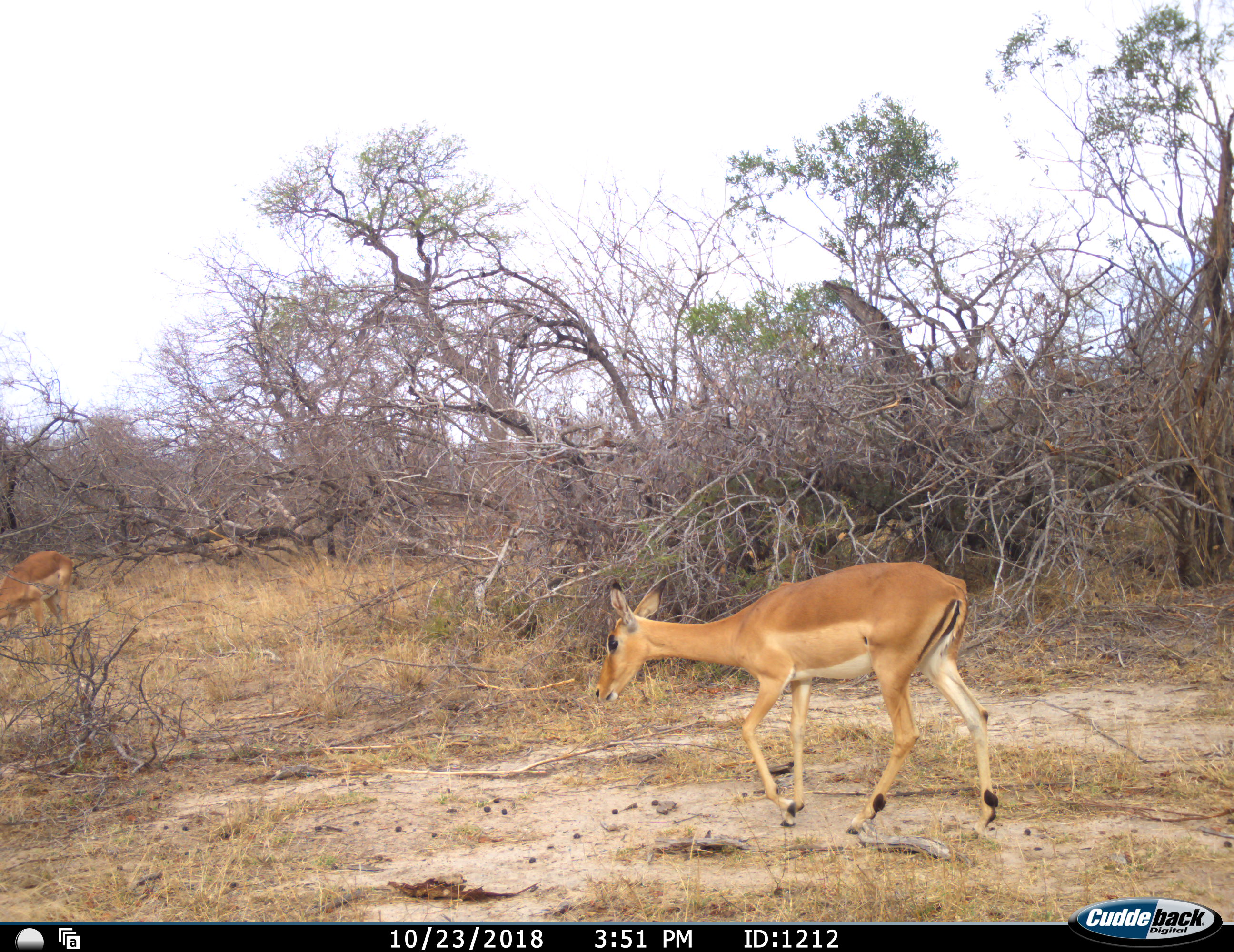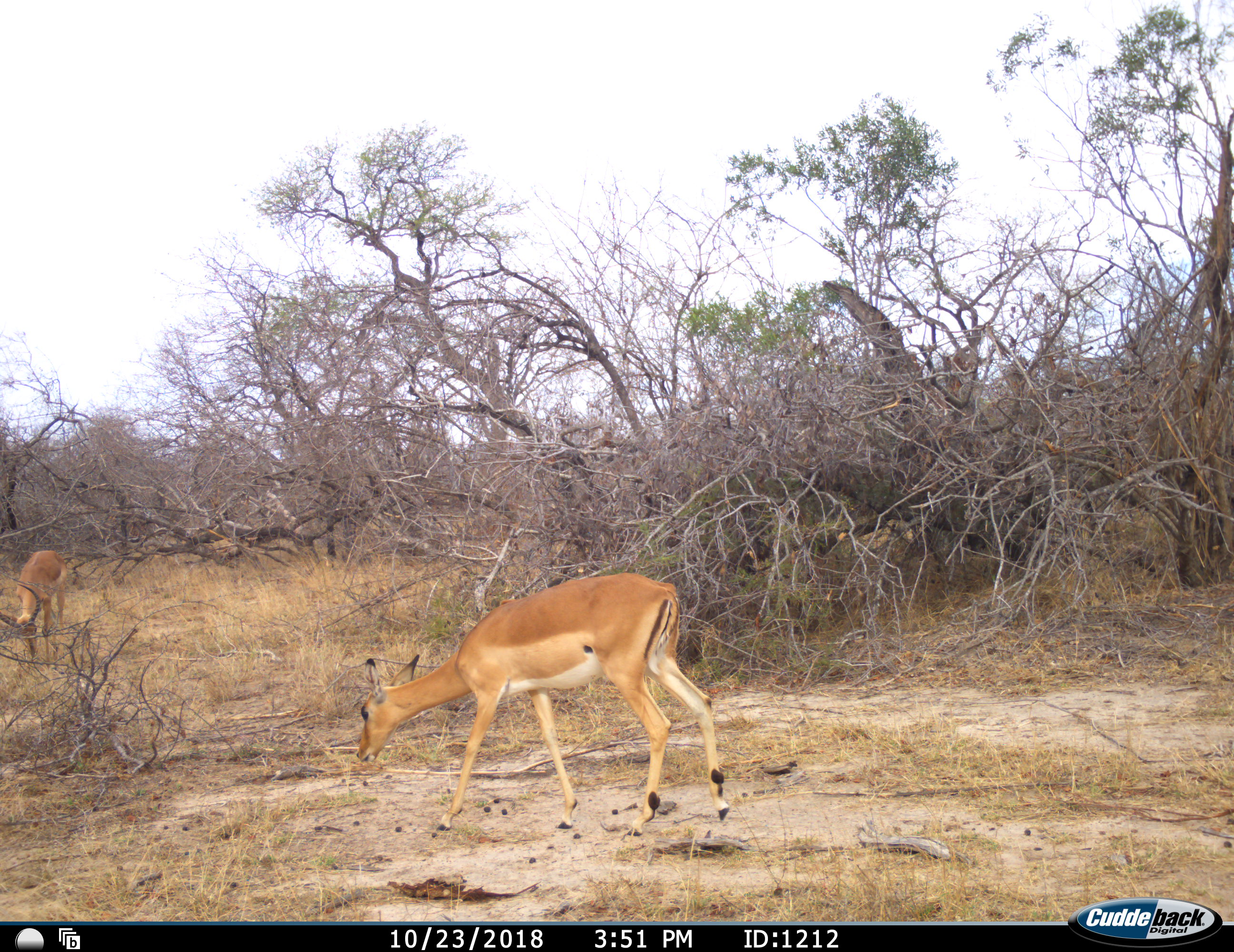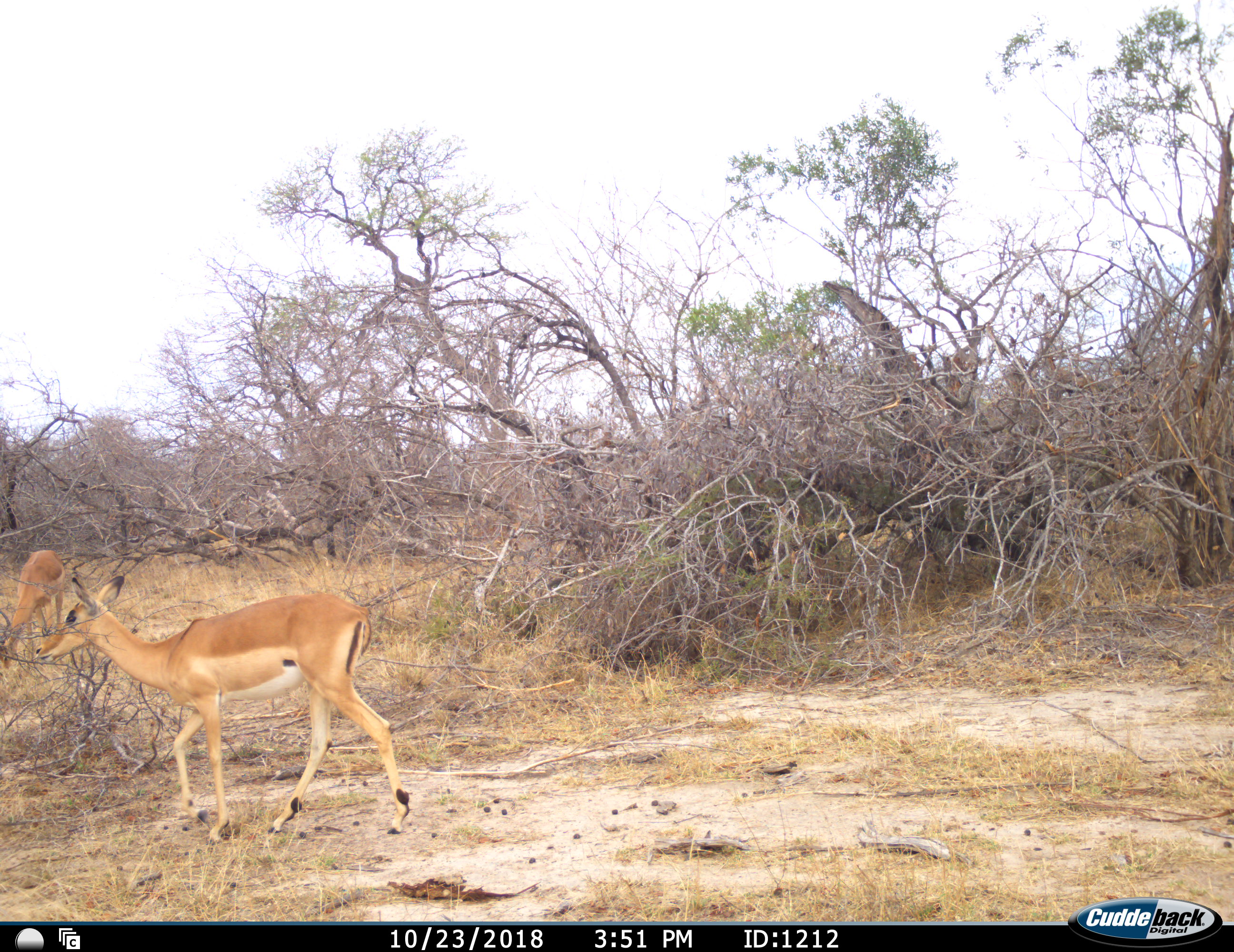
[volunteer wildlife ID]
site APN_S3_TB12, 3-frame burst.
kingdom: Animalia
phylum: Chordata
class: Mammalia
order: Artiodactyla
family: Bovidae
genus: Aepyceros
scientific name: Aepyceros melampus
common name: impala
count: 2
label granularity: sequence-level